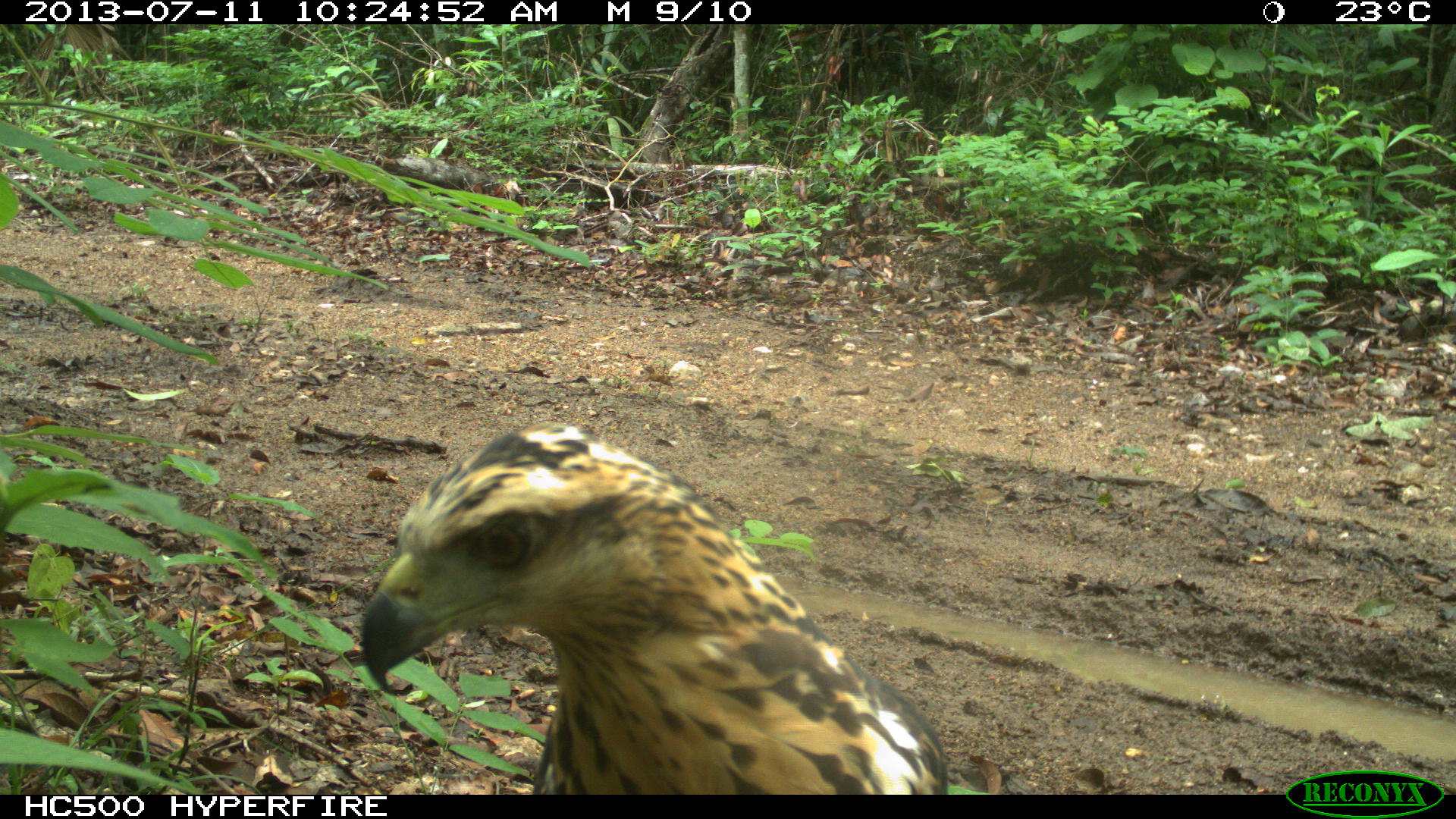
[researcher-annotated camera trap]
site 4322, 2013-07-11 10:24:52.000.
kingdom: Animalia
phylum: Chordata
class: Aves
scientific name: Aves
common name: birds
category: unknown raptor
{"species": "unknown raptor (birds) (Aves)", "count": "1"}